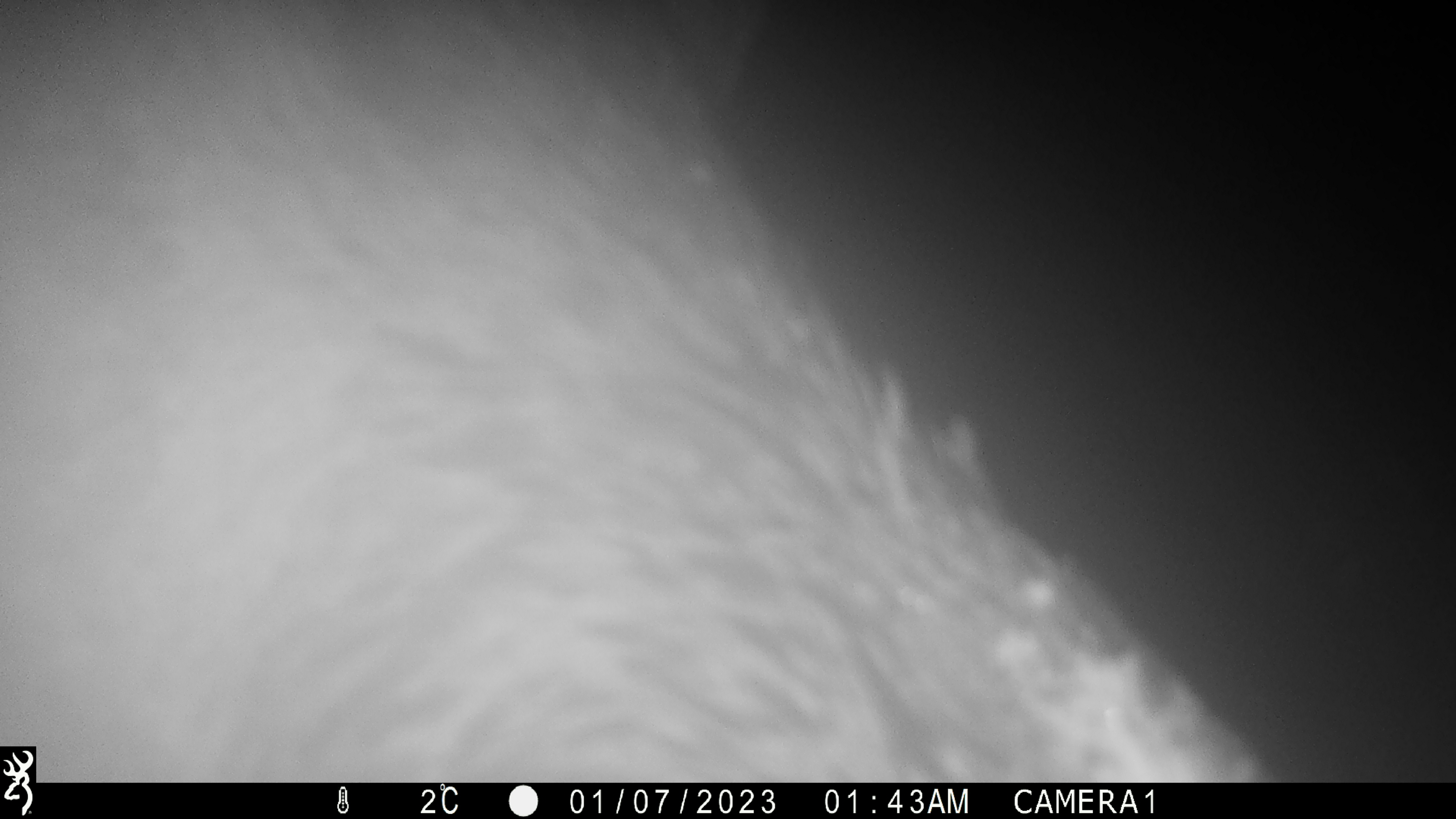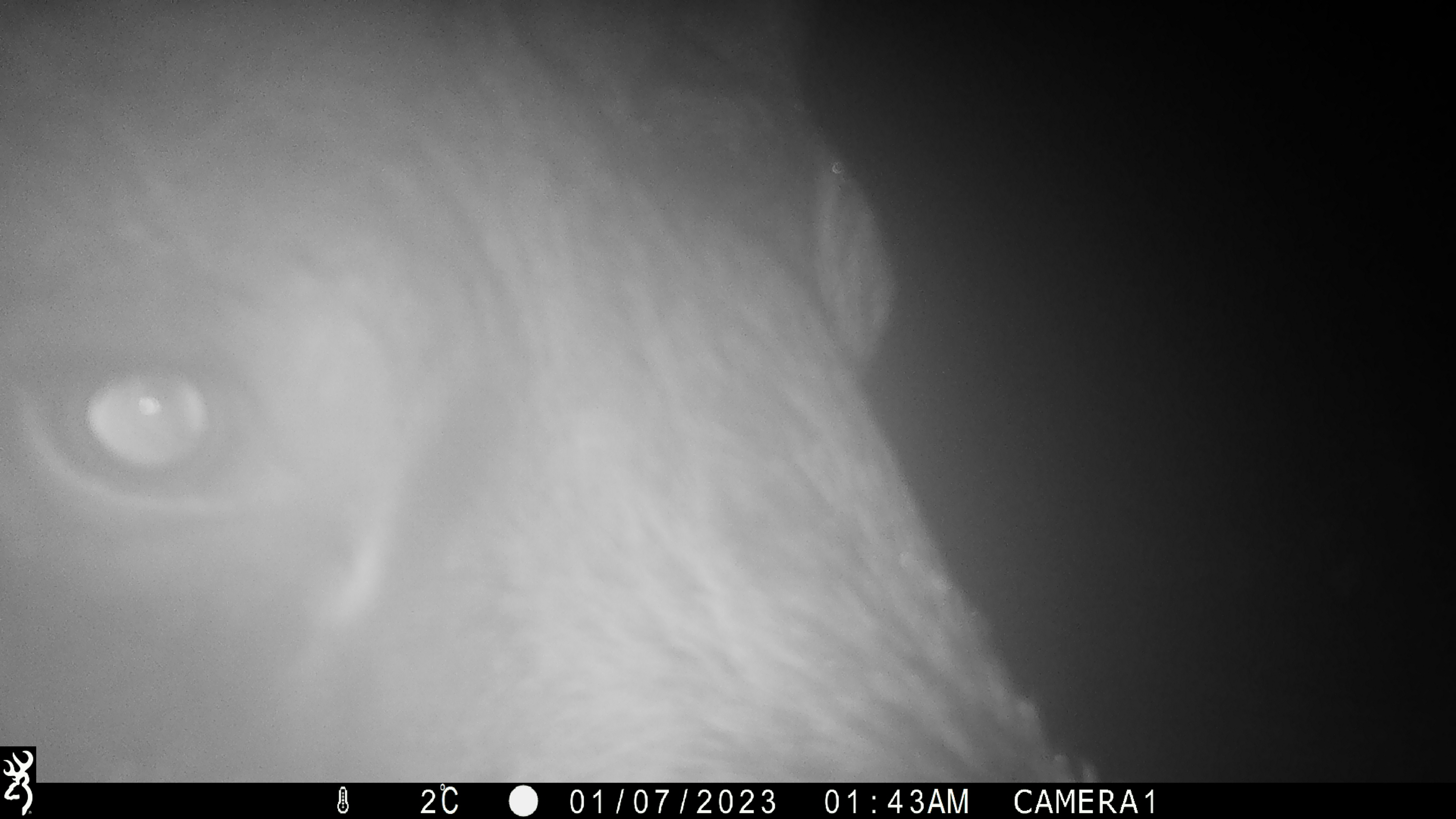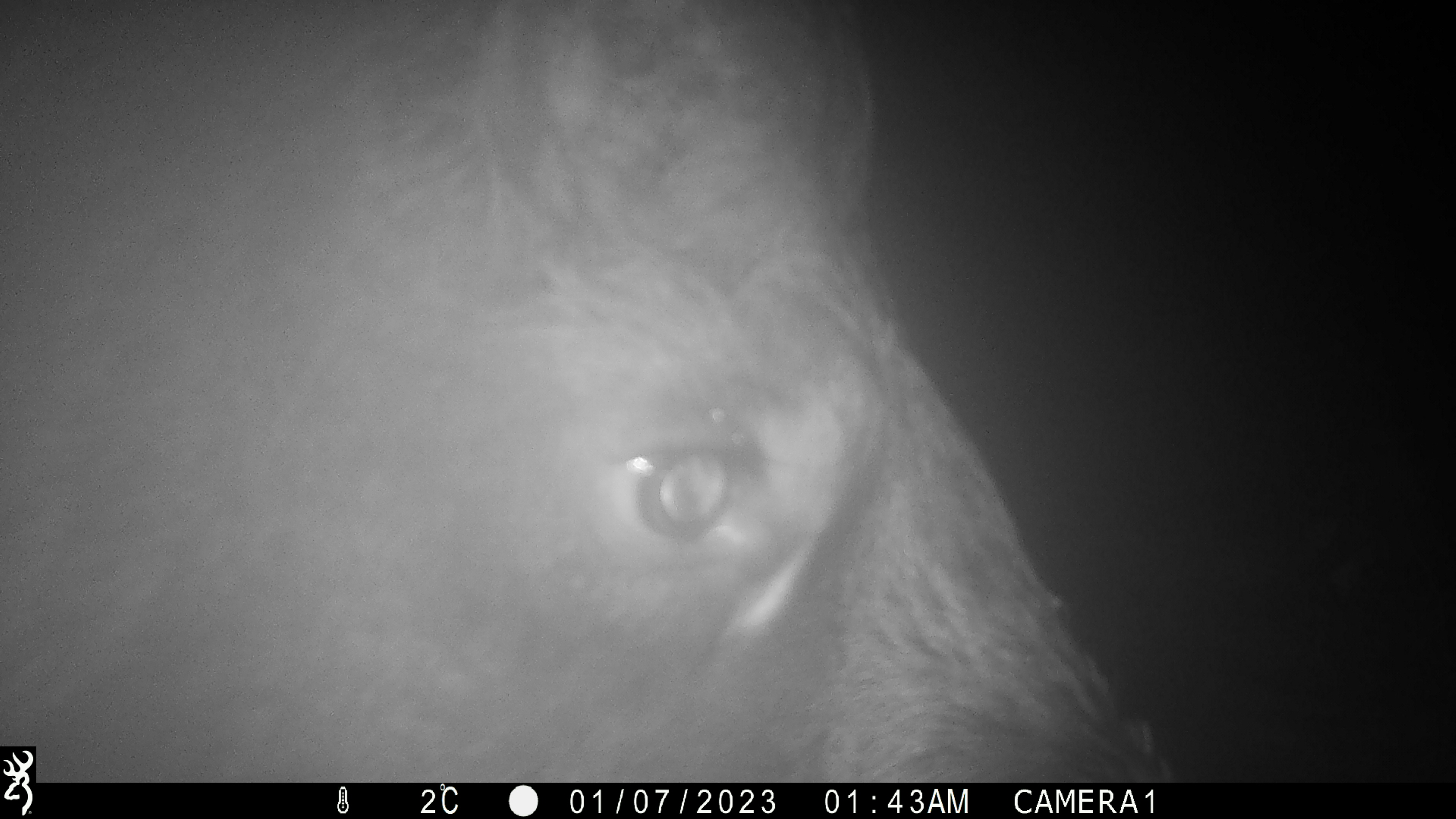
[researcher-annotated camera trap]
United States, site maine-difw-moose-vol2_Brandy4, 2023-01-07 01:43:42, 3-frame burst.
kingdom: Animalia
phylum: Chordata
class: Mammalia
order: Artiodactyla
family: Cervidae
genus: Alces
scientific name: Alces alces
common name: moose